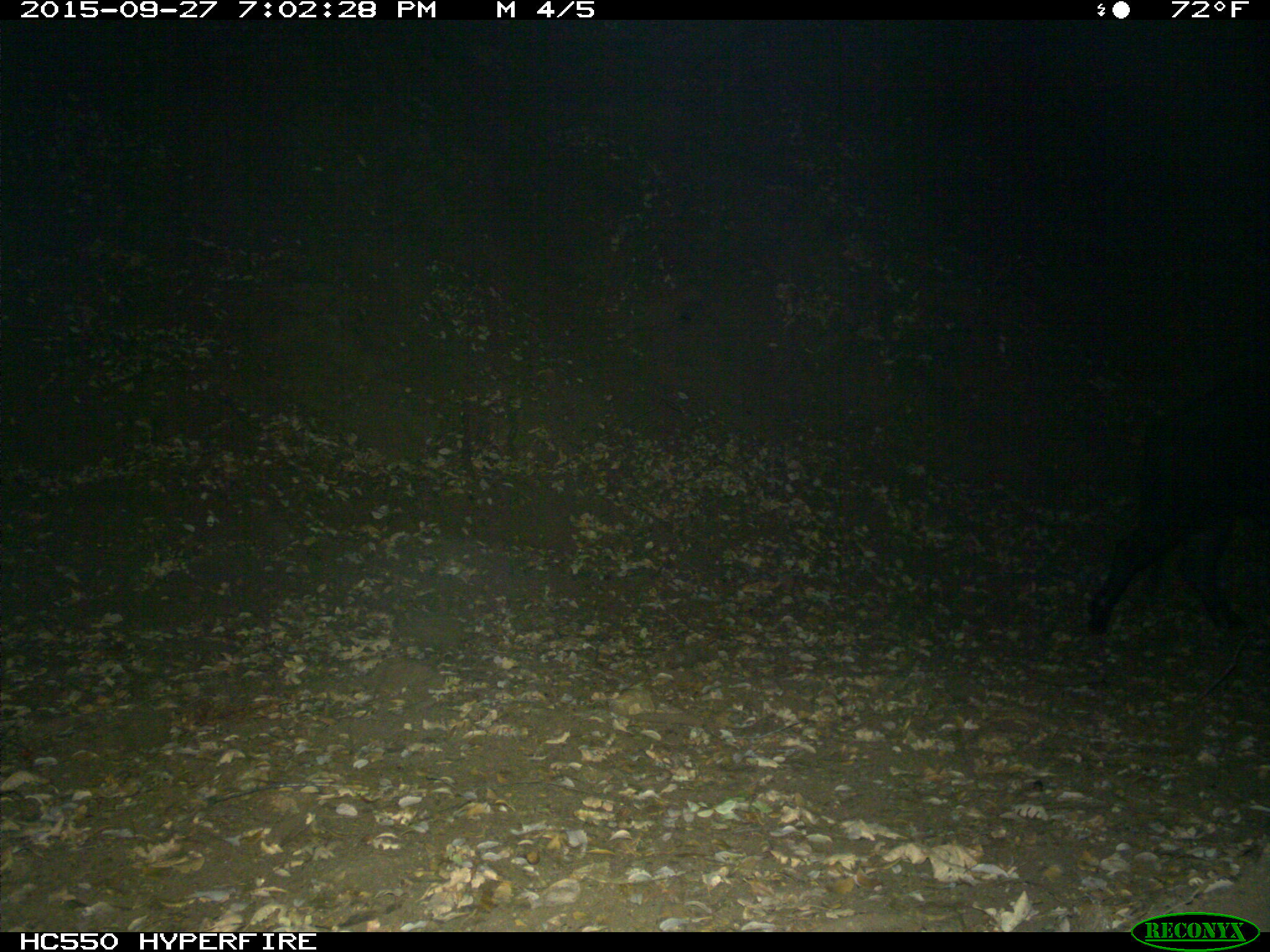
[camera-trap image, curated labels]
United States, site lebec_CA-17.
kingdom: Animalia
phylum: Chordata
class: Mammalia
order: Artiodactyla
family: Suidae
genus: Sus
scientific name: Sus scrofa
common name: wild boar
Sus scrofa (wild boar).